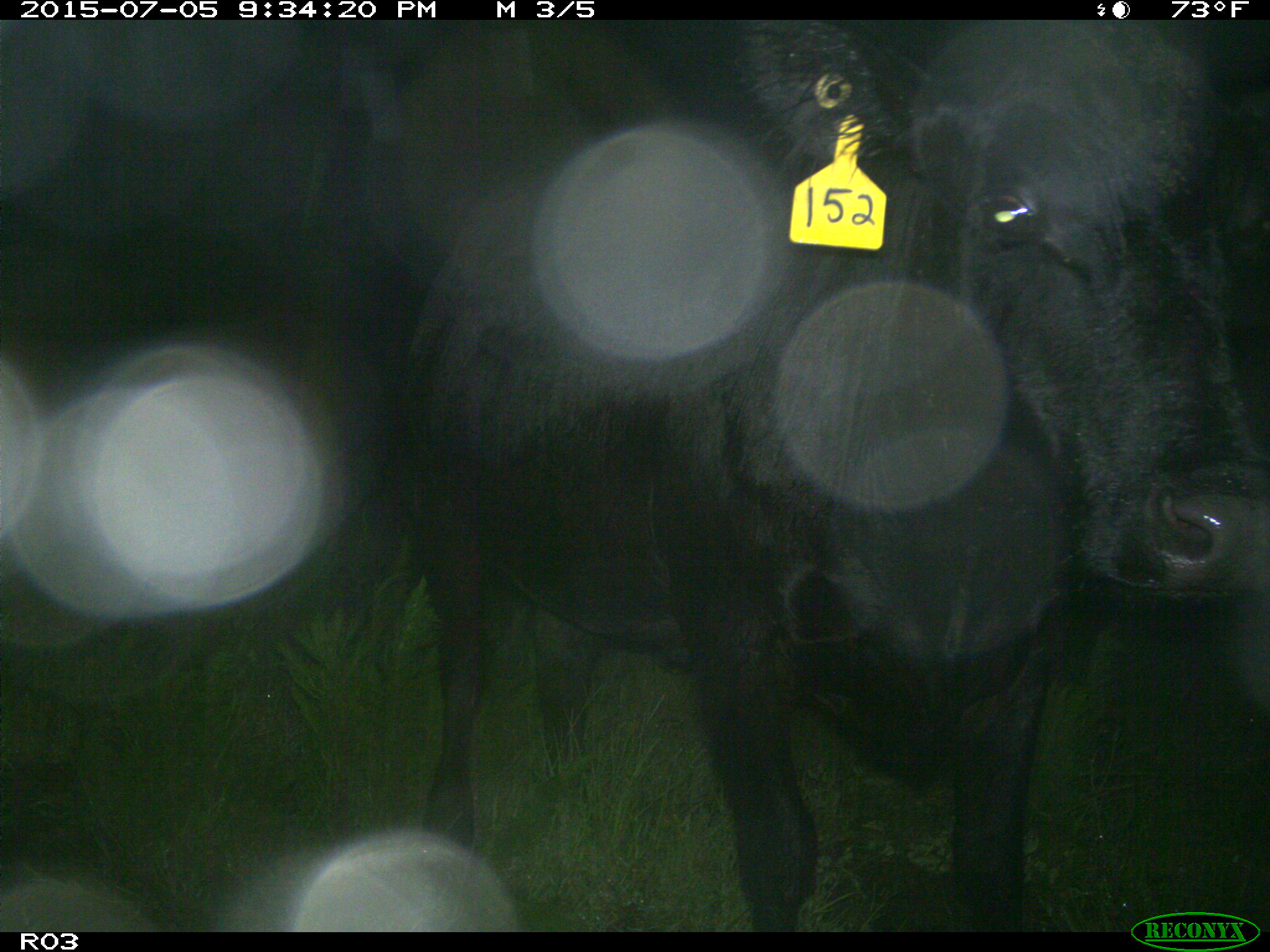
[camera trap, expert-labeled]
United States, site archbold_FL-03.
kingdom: Animalia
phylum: Chordata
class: Mammalia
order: Artiodactyla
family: Bovidae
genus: Bos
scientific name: Bos taurus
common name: domestic cow